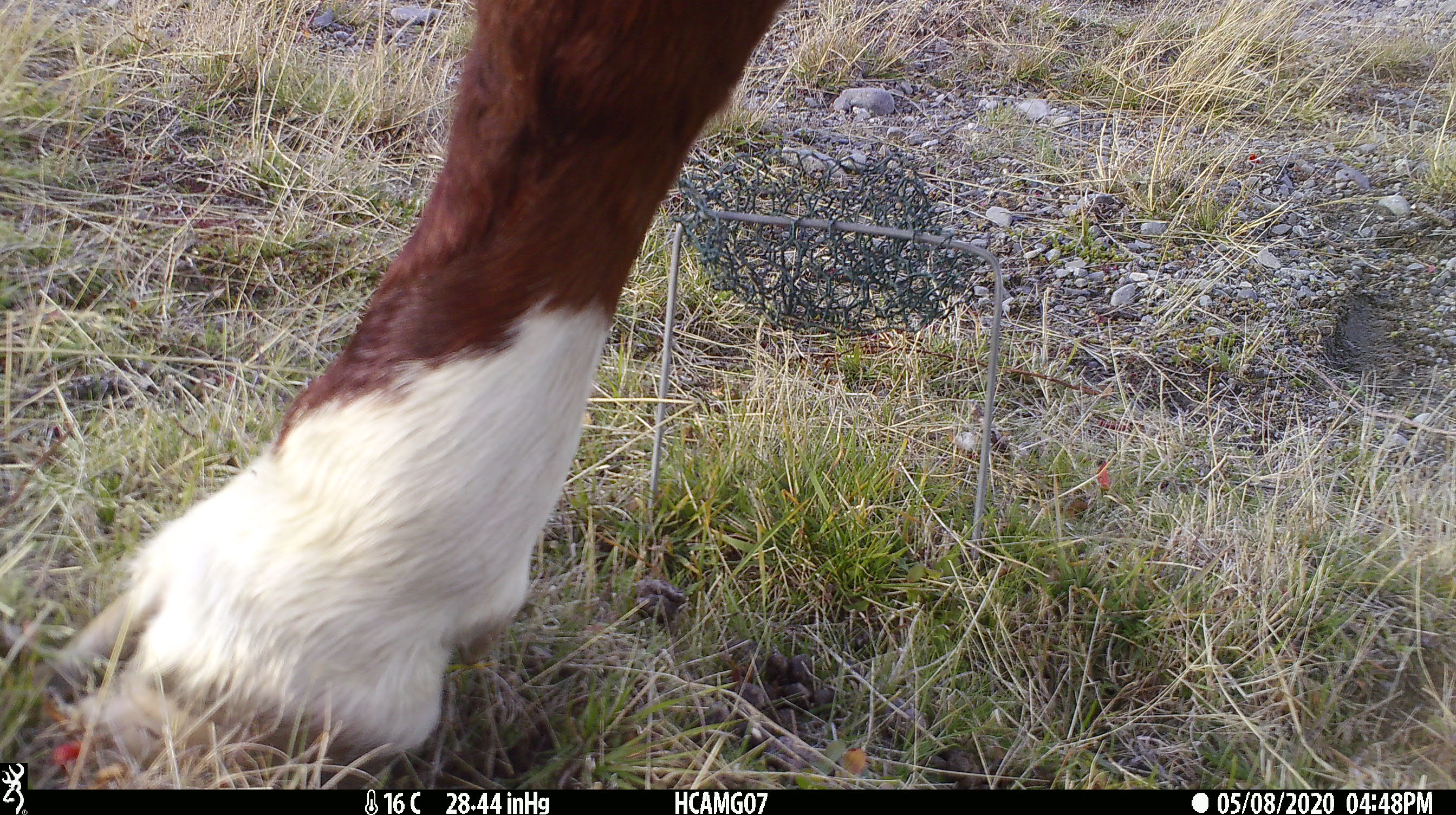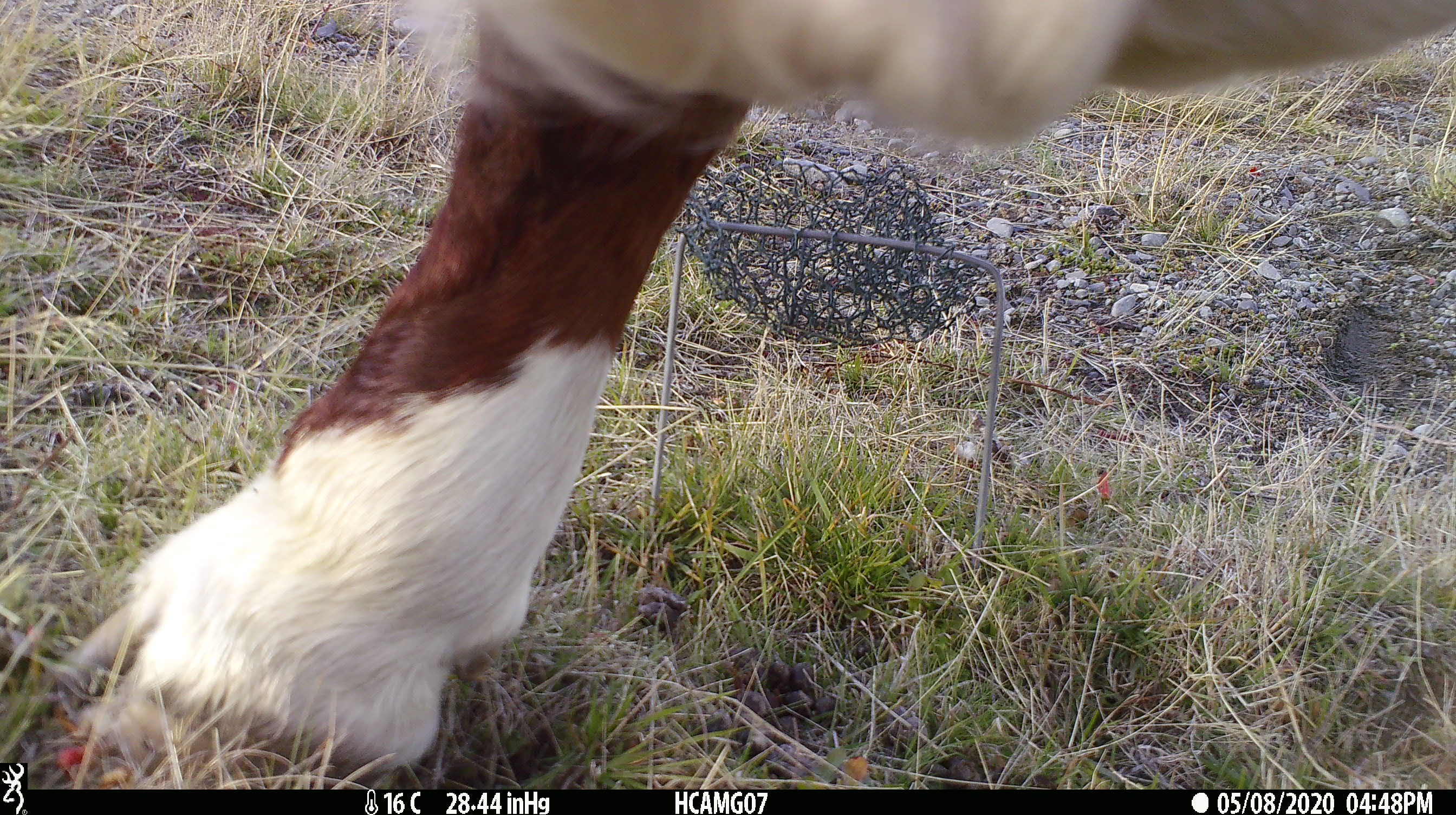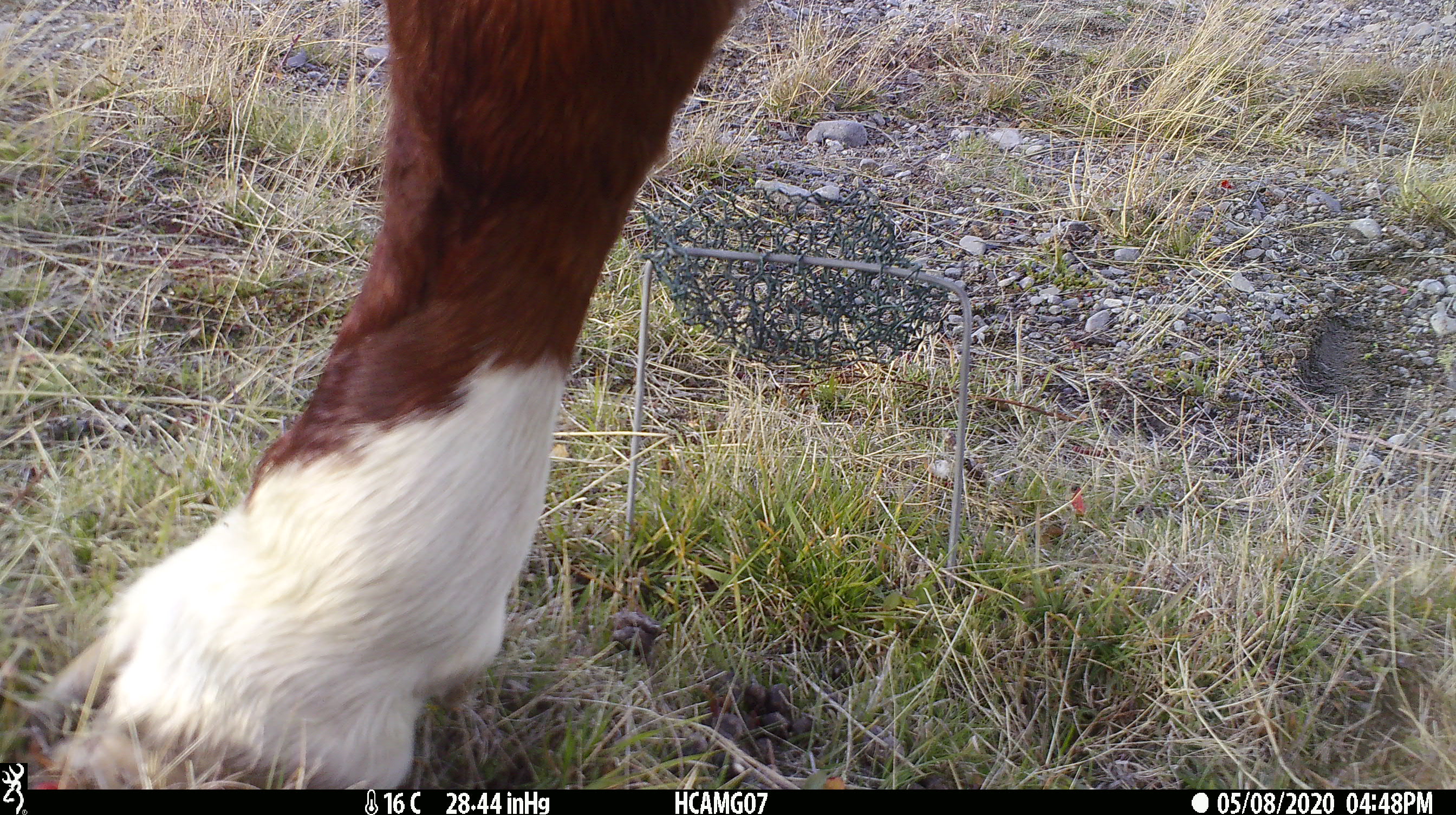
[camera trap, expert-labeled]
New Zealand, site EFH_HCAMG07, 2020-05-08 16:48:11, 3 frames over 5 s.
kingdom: Animalia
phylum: Chordata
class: Mammalia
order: Artiodactyla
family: Bovidae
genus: Bos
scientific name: Bos taurus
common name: domestic cow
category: cow